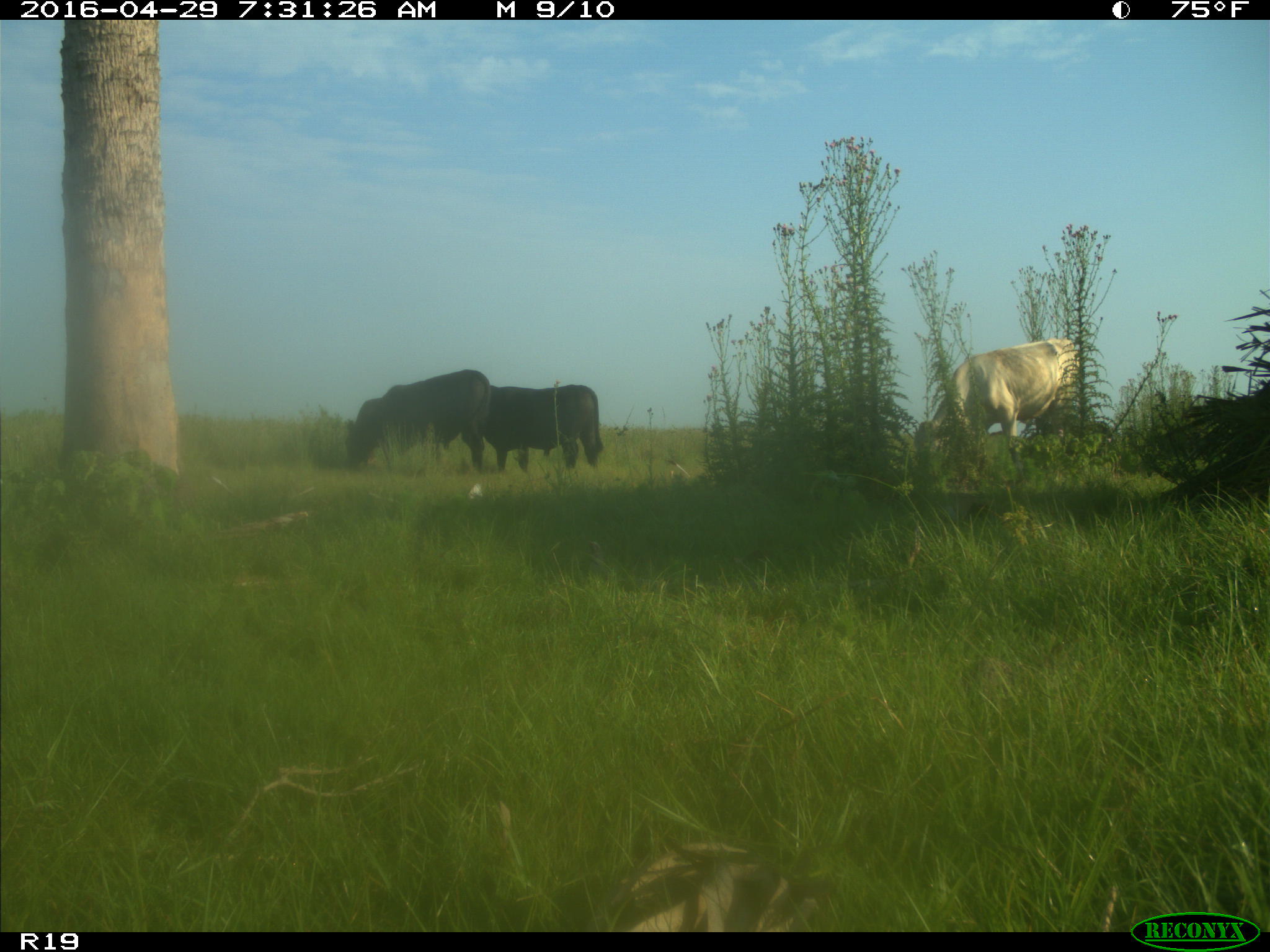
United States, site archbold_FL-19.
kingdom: Animalia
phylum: Chordata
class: Mammalia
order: Artiodactyla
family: Bovidae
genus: Bos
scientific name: Bos taurus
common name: domestic cow